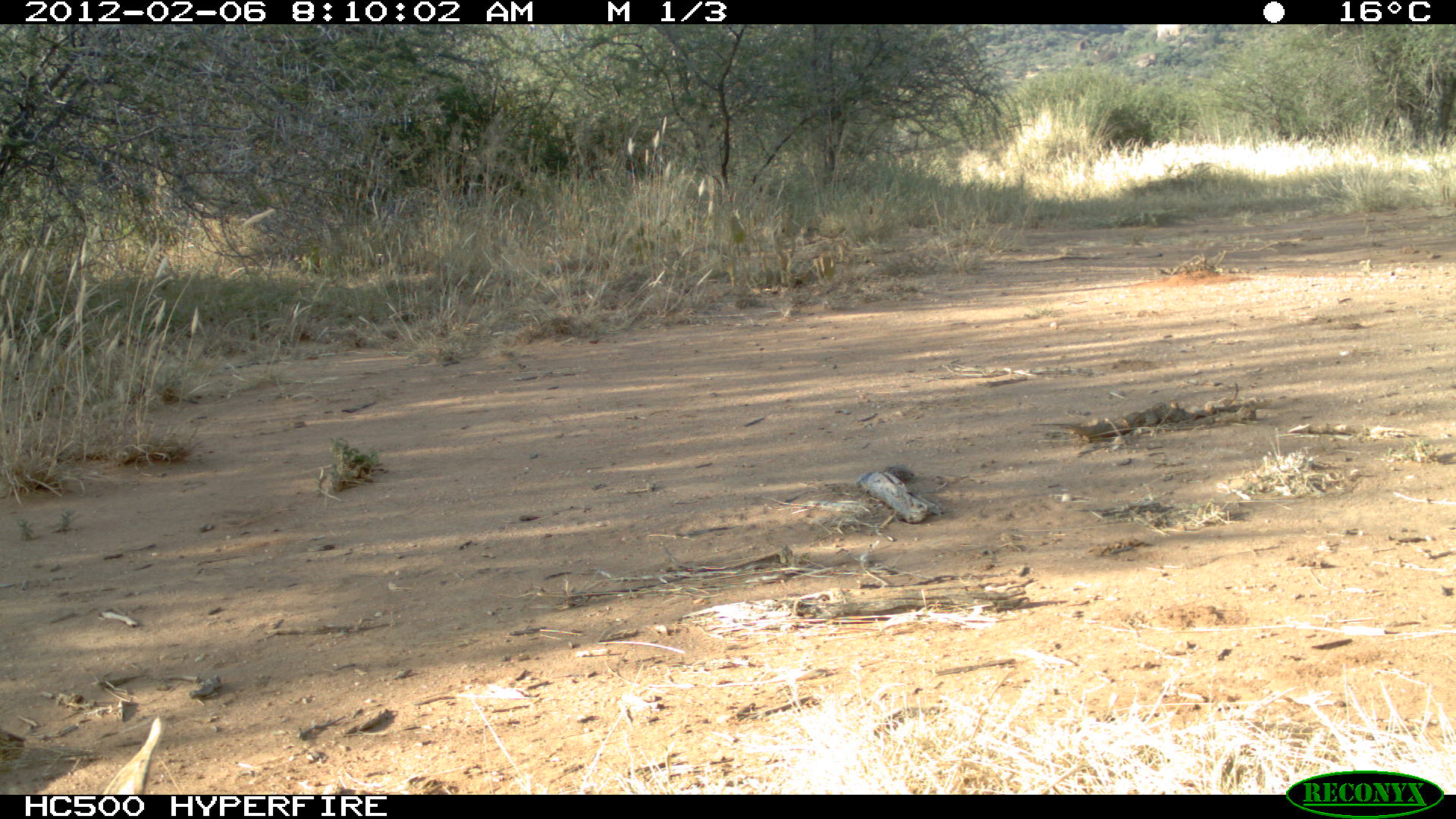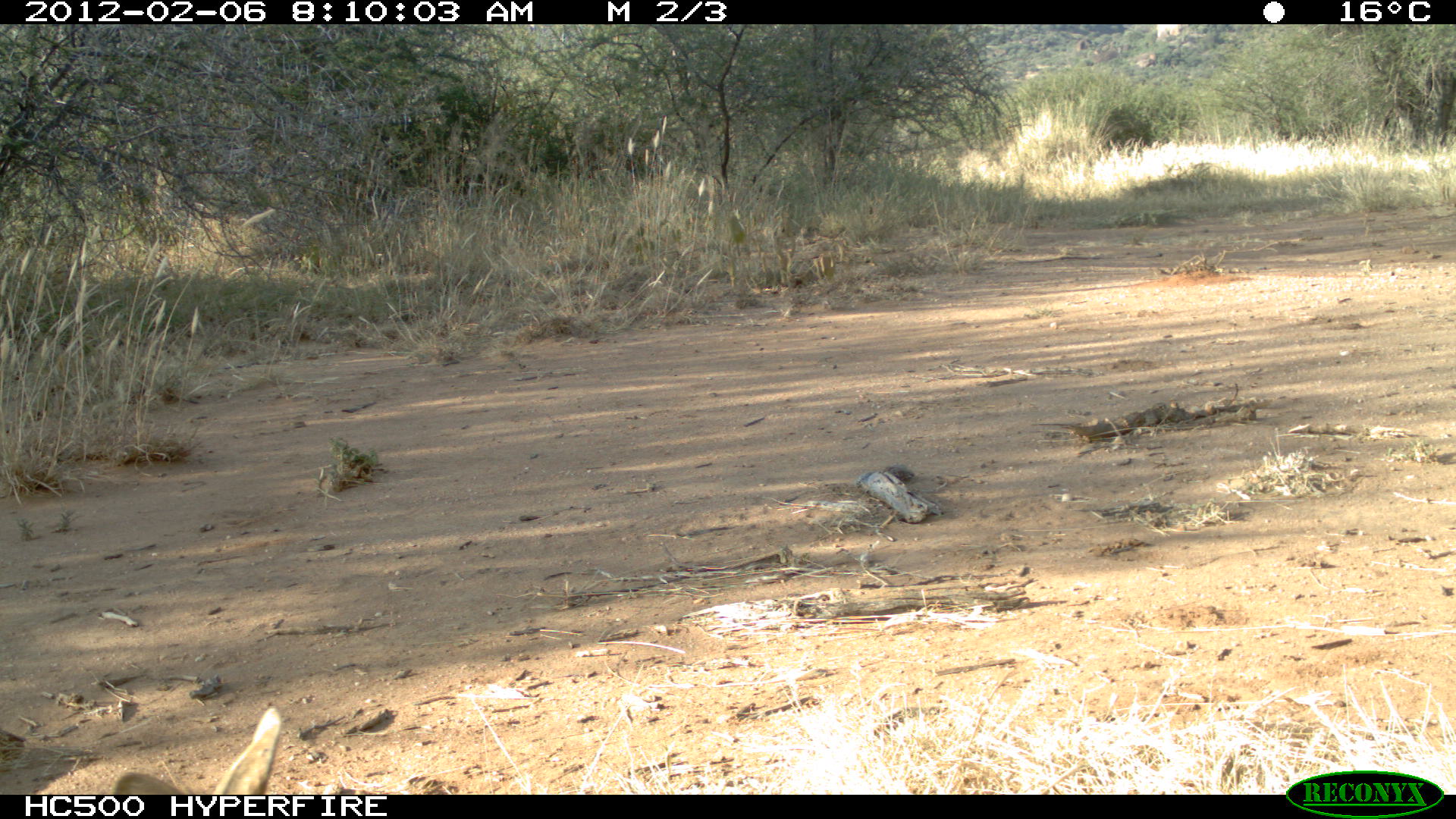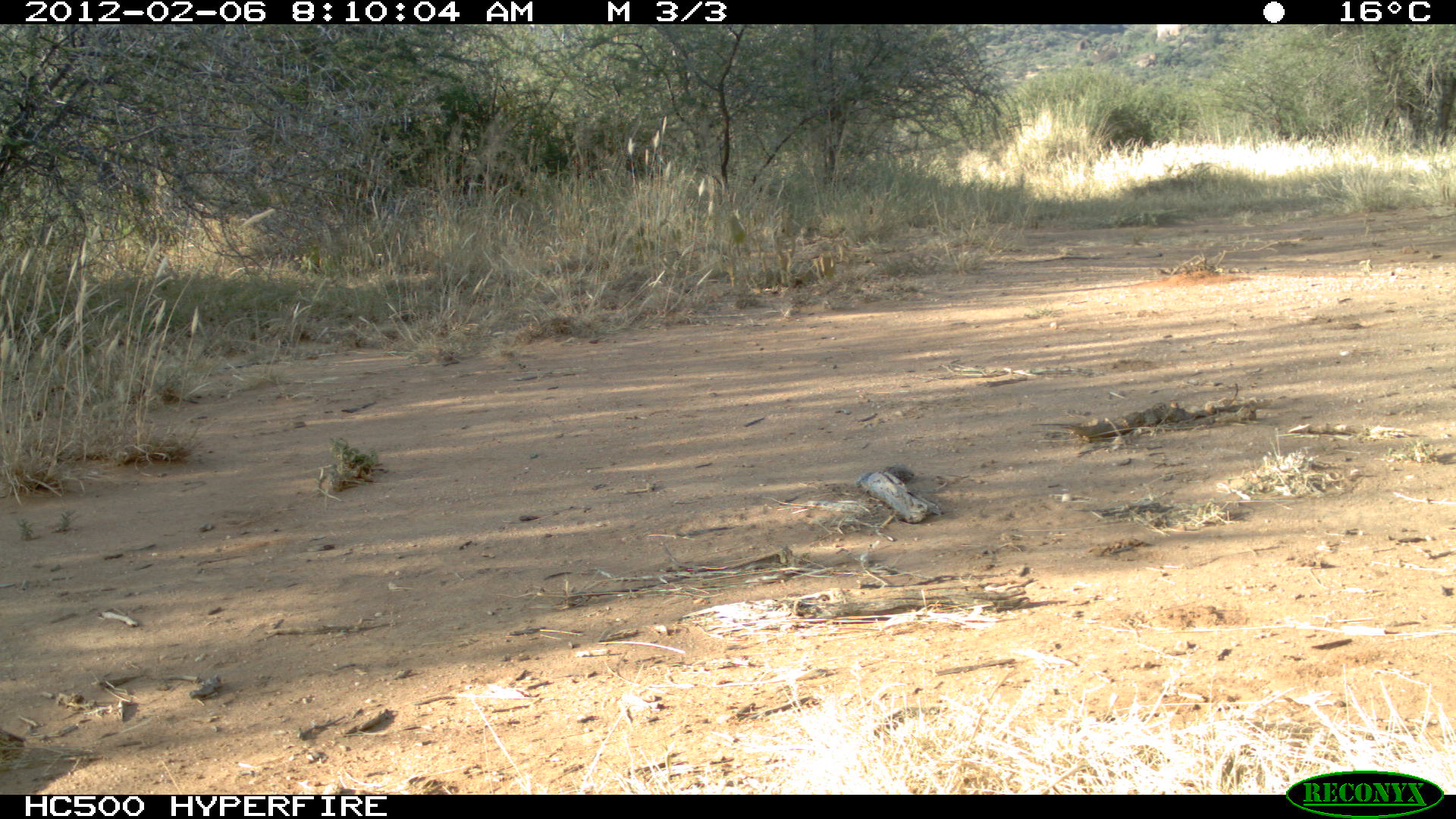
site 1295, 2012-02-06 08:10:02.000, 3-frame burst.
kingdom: Animalia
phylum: Chordata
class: Mammalia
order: Artiodactyla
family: Bovidae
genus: Madoqua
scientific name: Madoqua guentheri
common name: günther's dik-dik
Madoqua guentheri (günther's dik-dik), count 1.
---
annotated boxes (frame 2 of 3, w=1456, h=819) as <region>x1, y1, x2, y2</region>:
madoqua guentheri: <region>109, 705, 283, 794</region>